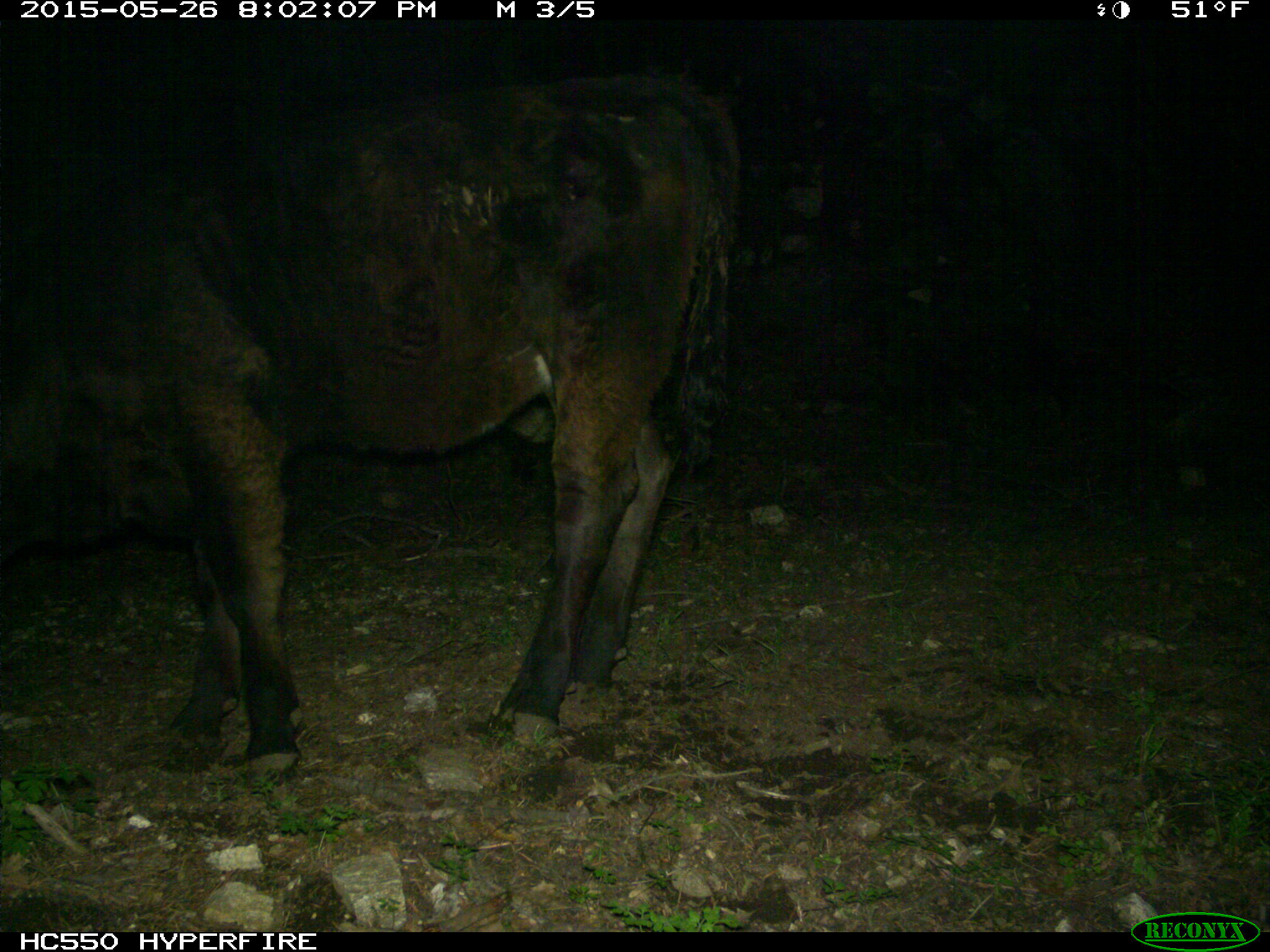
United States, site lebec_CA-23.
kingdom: Animalia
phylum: Chordata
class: Mammalia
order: Artiodactyla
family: Bovidae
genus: Bos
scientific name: Bos taurus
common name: domestic cow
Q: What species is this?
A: Bos taurus (domestic cow).